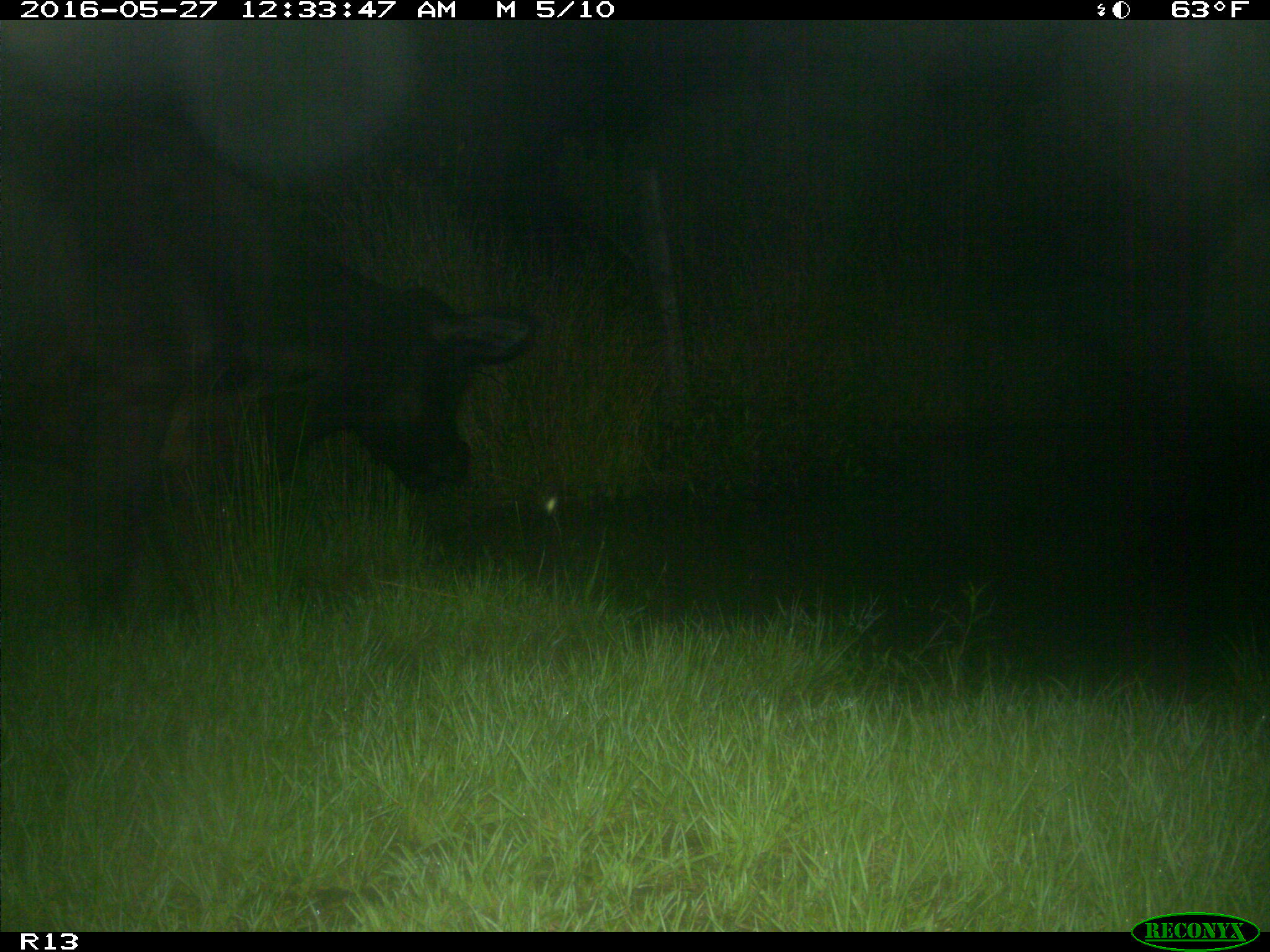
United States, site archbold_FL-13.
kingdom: Animalia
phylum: Chordata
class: Mammalia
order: Artiodactyla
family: Bovidae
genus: Bos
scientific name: Bos taurus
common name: domestic cow